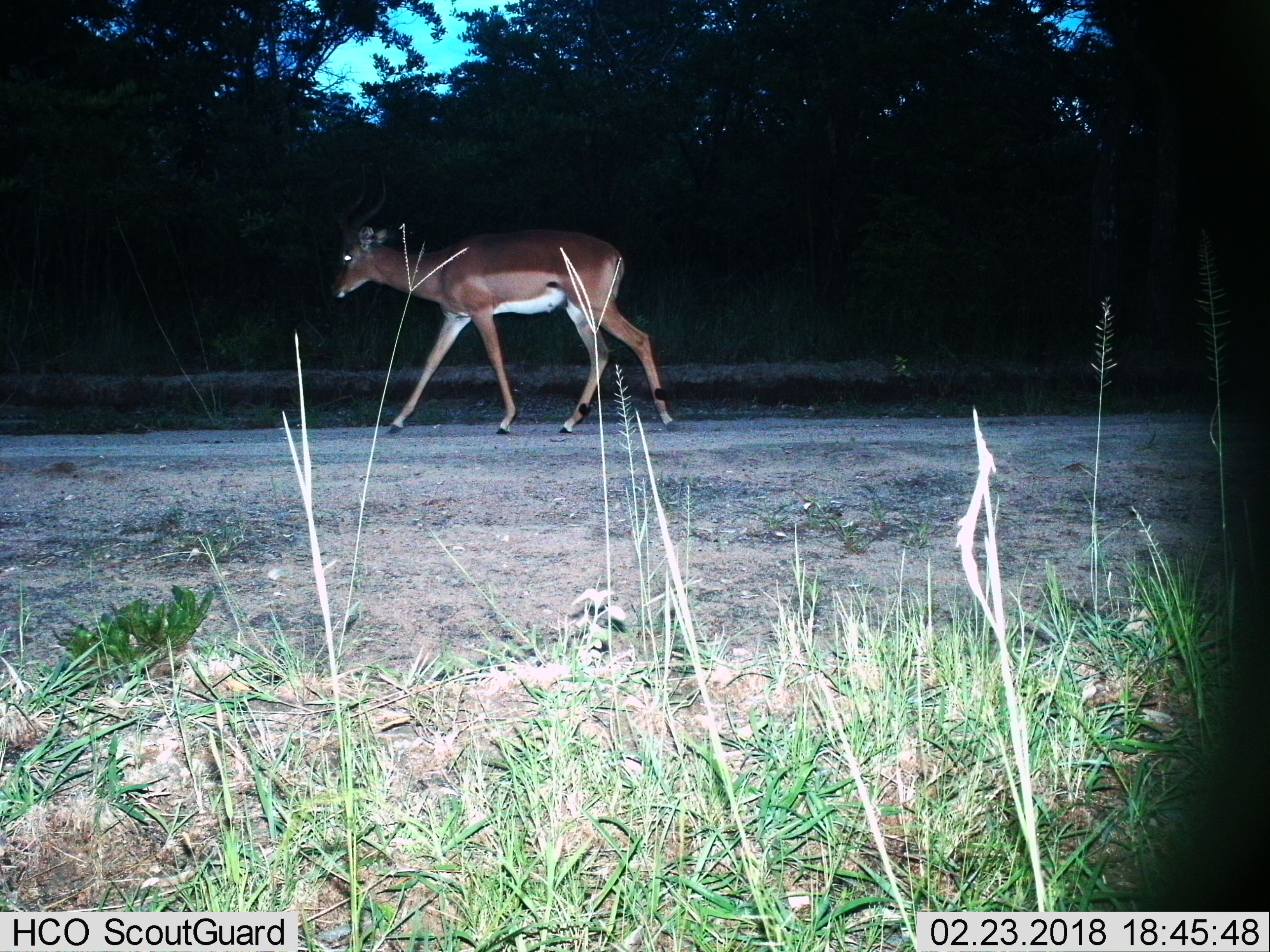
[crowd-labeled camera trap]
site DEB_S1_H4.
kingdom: Animalia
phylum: Chordata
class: Mammalia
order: Artiodactyla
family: Bovidae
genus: Aepyceros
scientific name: Aepyceros melampus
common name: impala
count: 1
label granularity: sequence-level